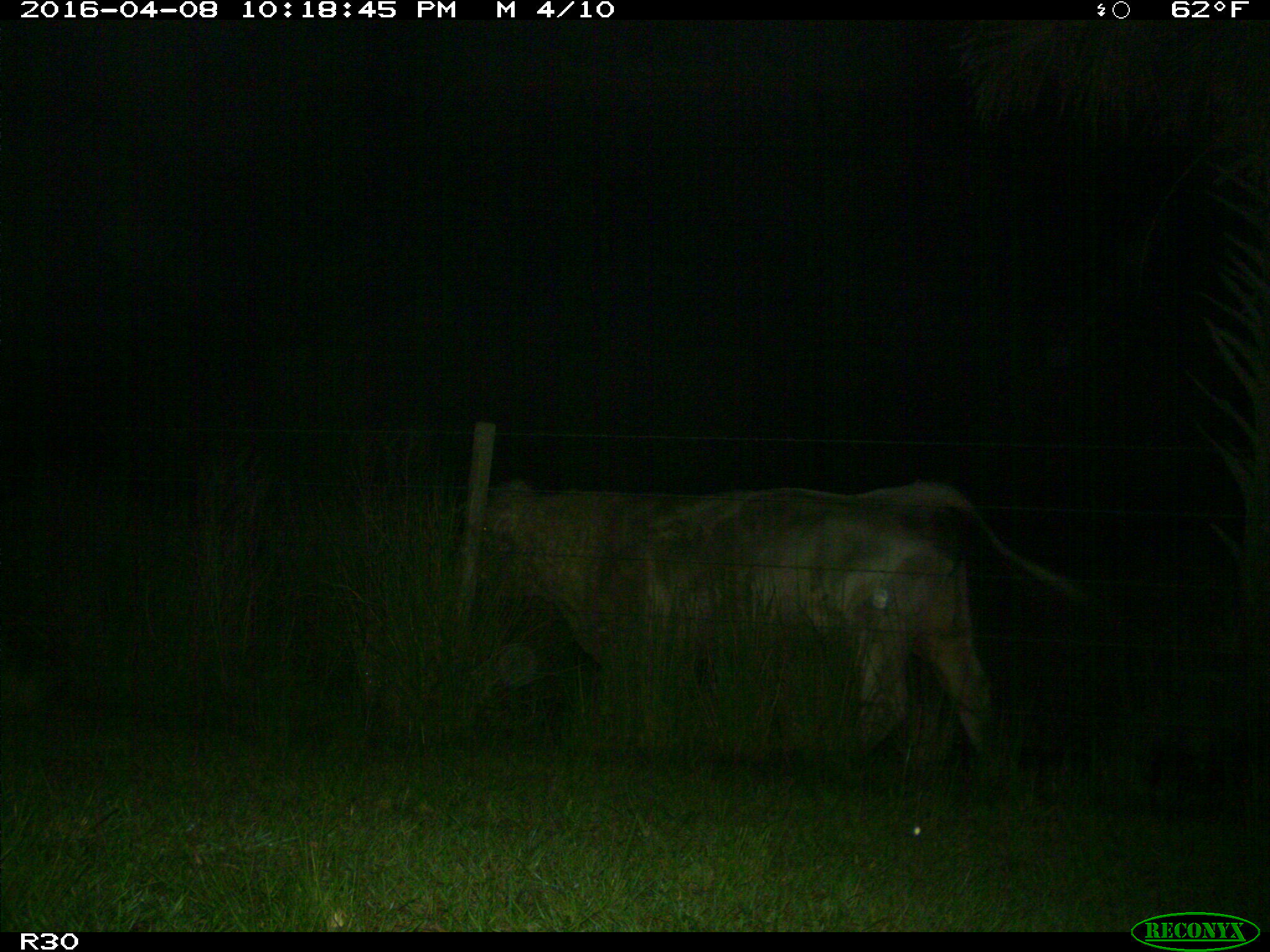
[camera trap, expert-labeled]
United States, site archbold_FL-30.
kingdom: Animalia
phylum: Chordata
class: Mammalia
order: Artiodactyla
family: Bovidae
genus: Bos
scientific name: Bos taurus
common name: domestic cow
Bos taurus (domestic cow).